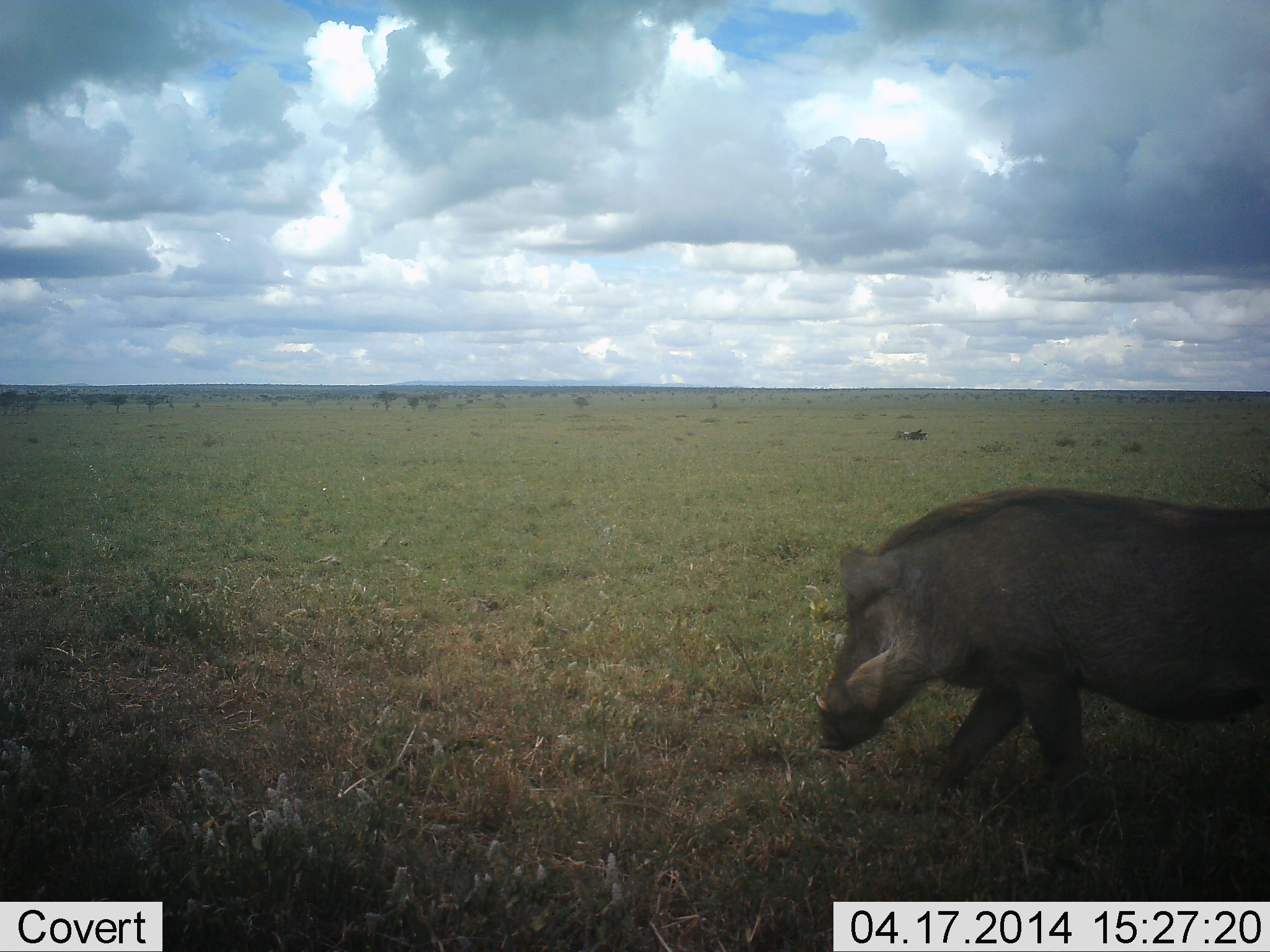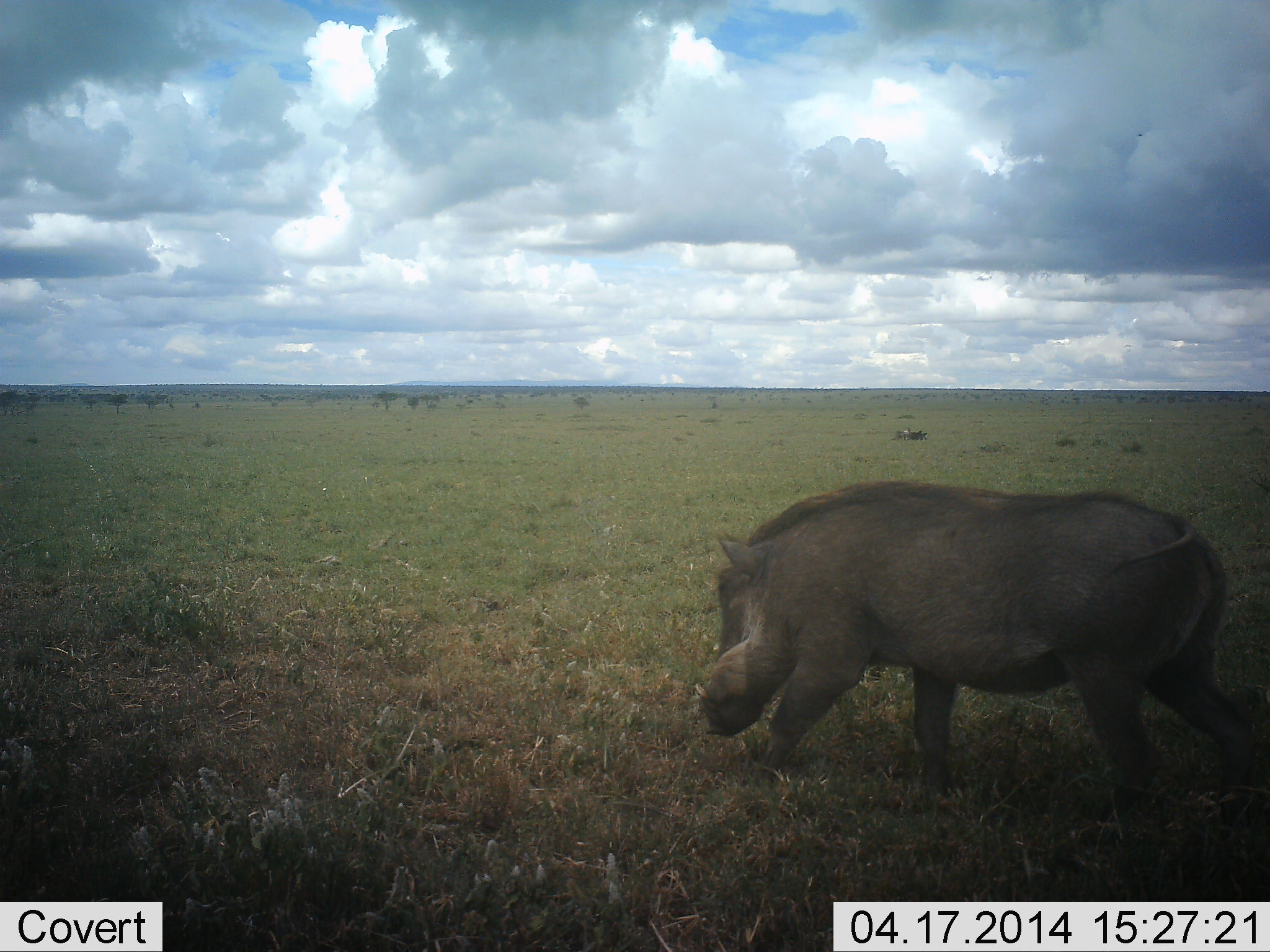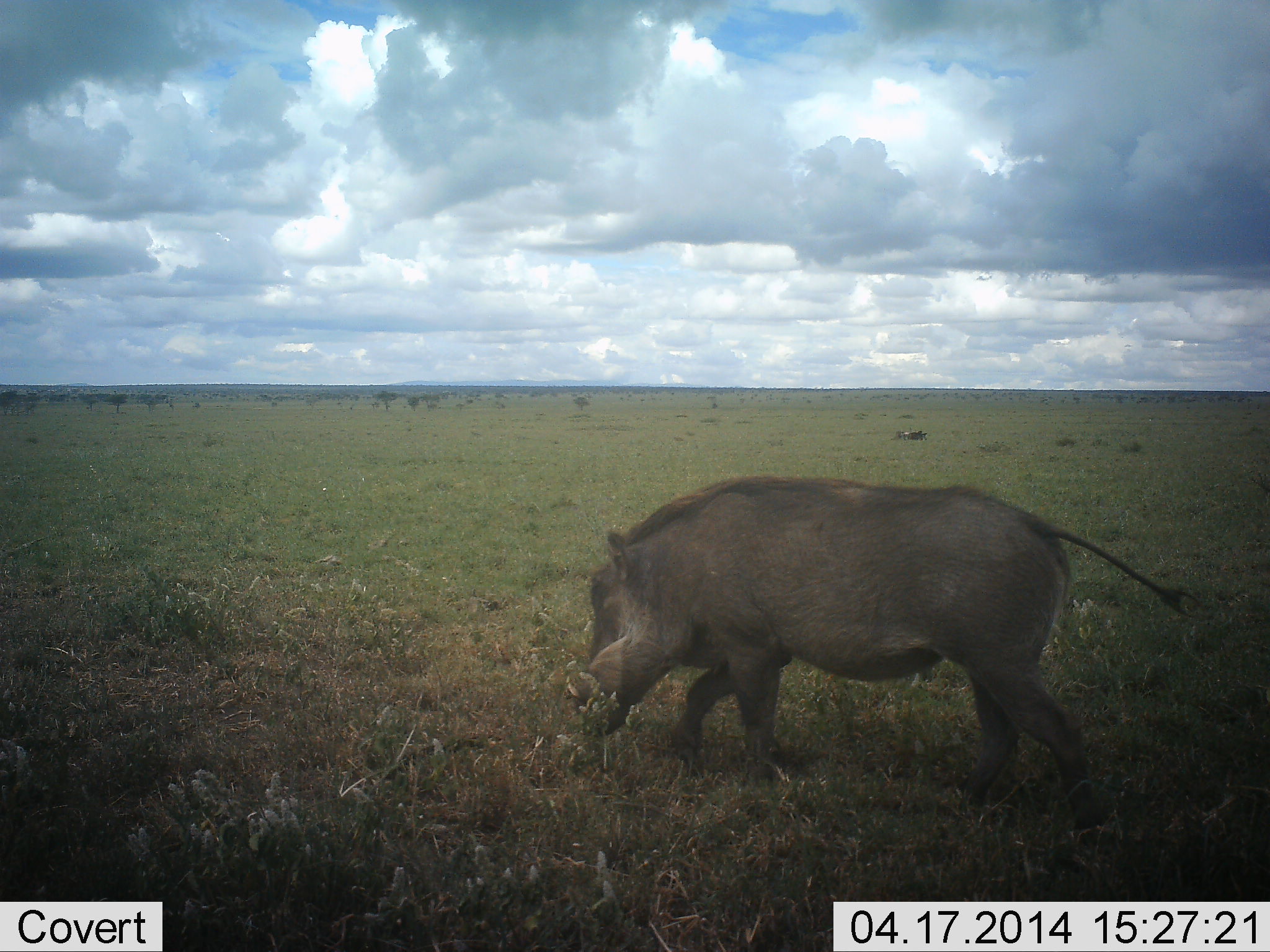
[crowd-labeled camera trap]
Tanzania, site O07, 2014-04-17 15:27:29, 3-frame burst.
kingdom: Animalia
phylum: Chordata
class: Mammalia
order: Artiodactyla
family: Suidae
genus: Phacochoerus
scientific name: Phacochoerus africanus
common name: warthog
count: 1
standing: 0%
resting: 0%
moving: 100%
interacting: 0%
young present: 0%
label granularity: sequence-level